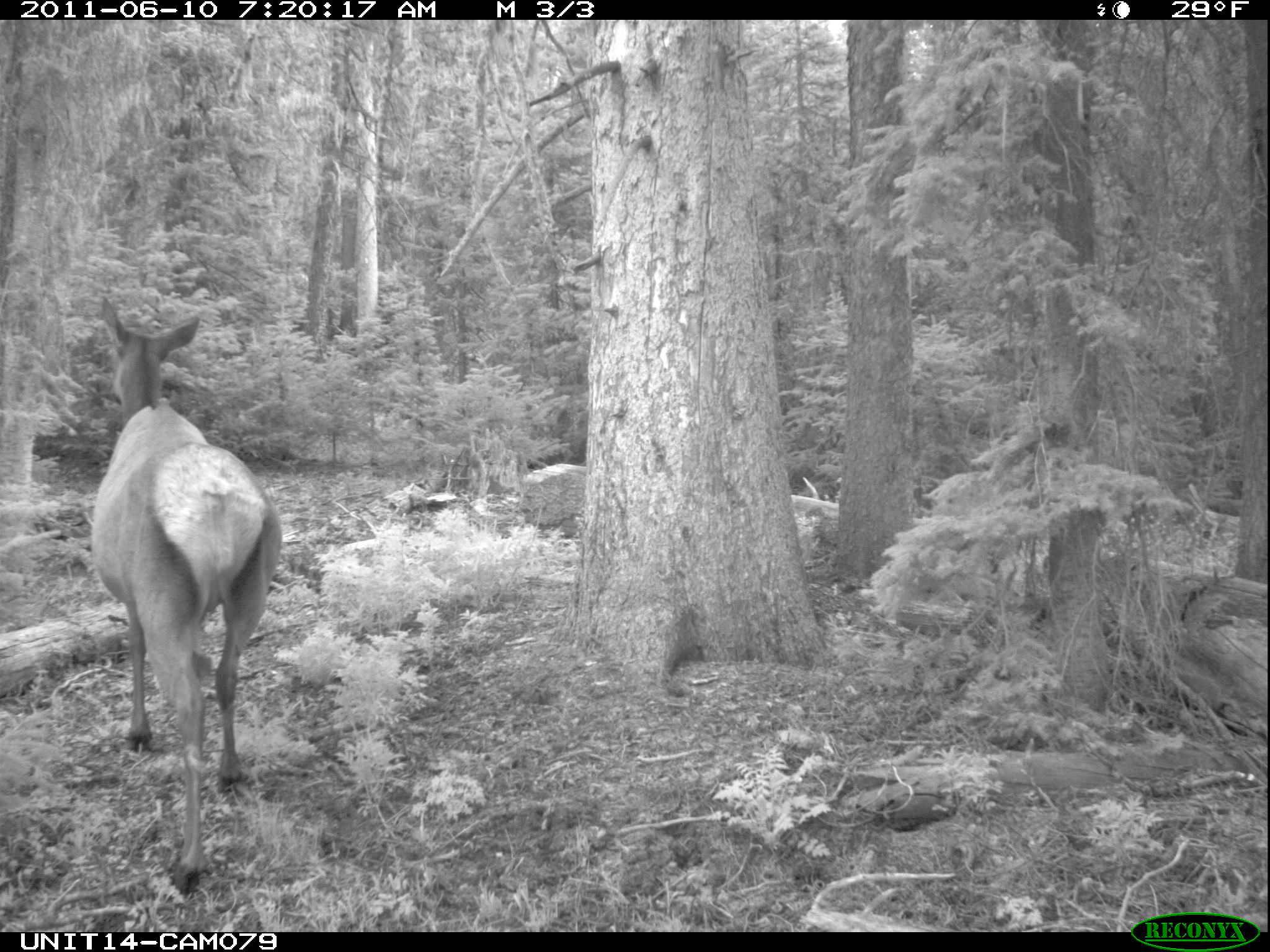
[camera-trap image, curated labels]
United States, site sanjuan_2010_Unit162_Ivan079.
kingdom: Animalia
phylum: Chordata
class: Mammalia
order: Artiodactyla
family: Cervidae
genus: Cervus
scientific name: Cervus elaphus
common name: red deer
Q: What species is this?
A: Cervus elaphus (red deer).